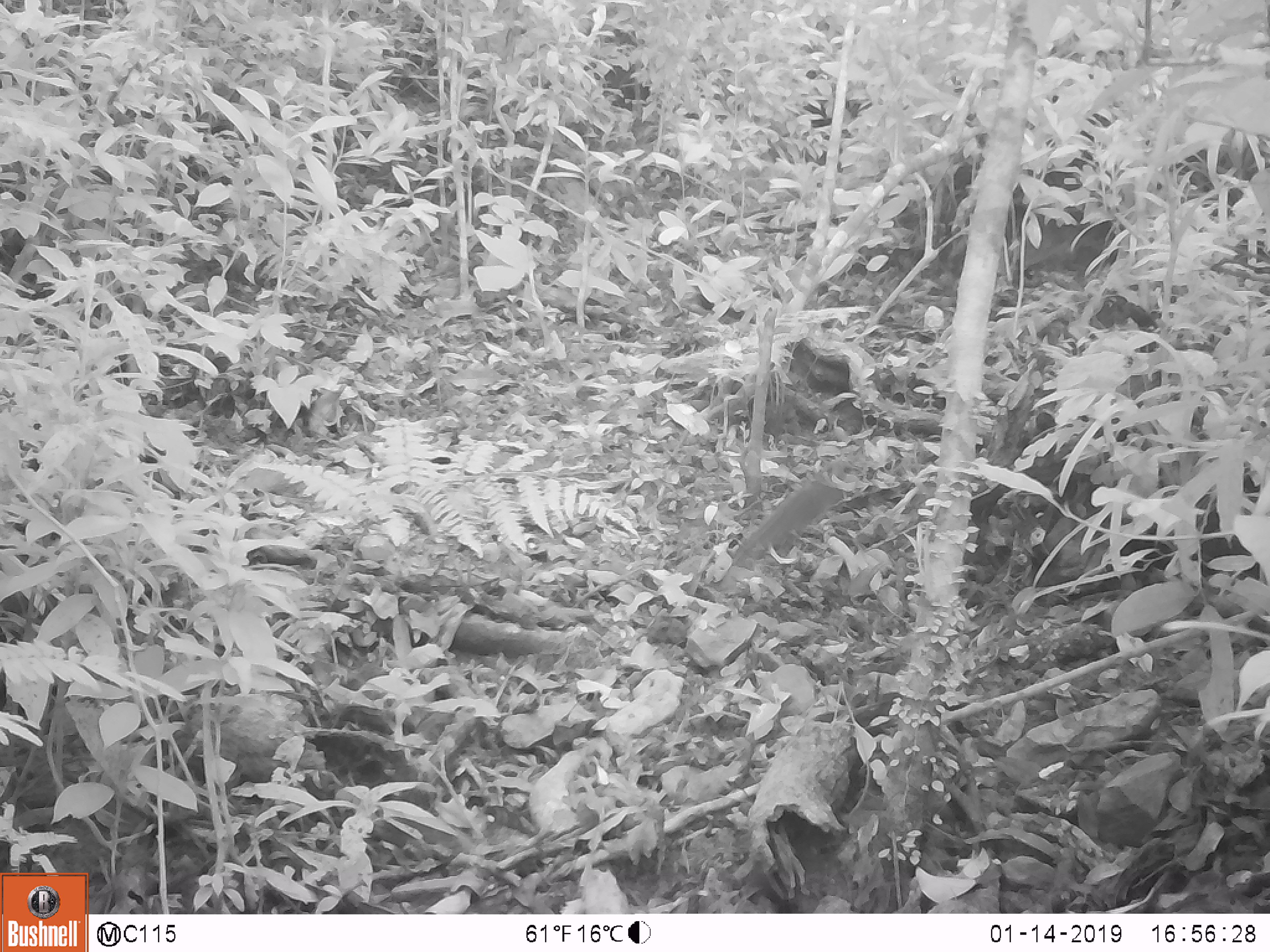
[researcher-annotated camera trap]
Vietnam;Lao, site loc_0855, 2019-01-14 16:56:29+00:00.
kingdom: Animalia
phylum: Chordata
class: Mammalia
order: Rodentia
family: Sciuridae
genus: Dremomys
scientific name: Dremomys rufigenis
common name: red-cheeked squirrel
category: red cheeked squirrel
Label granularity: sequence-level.